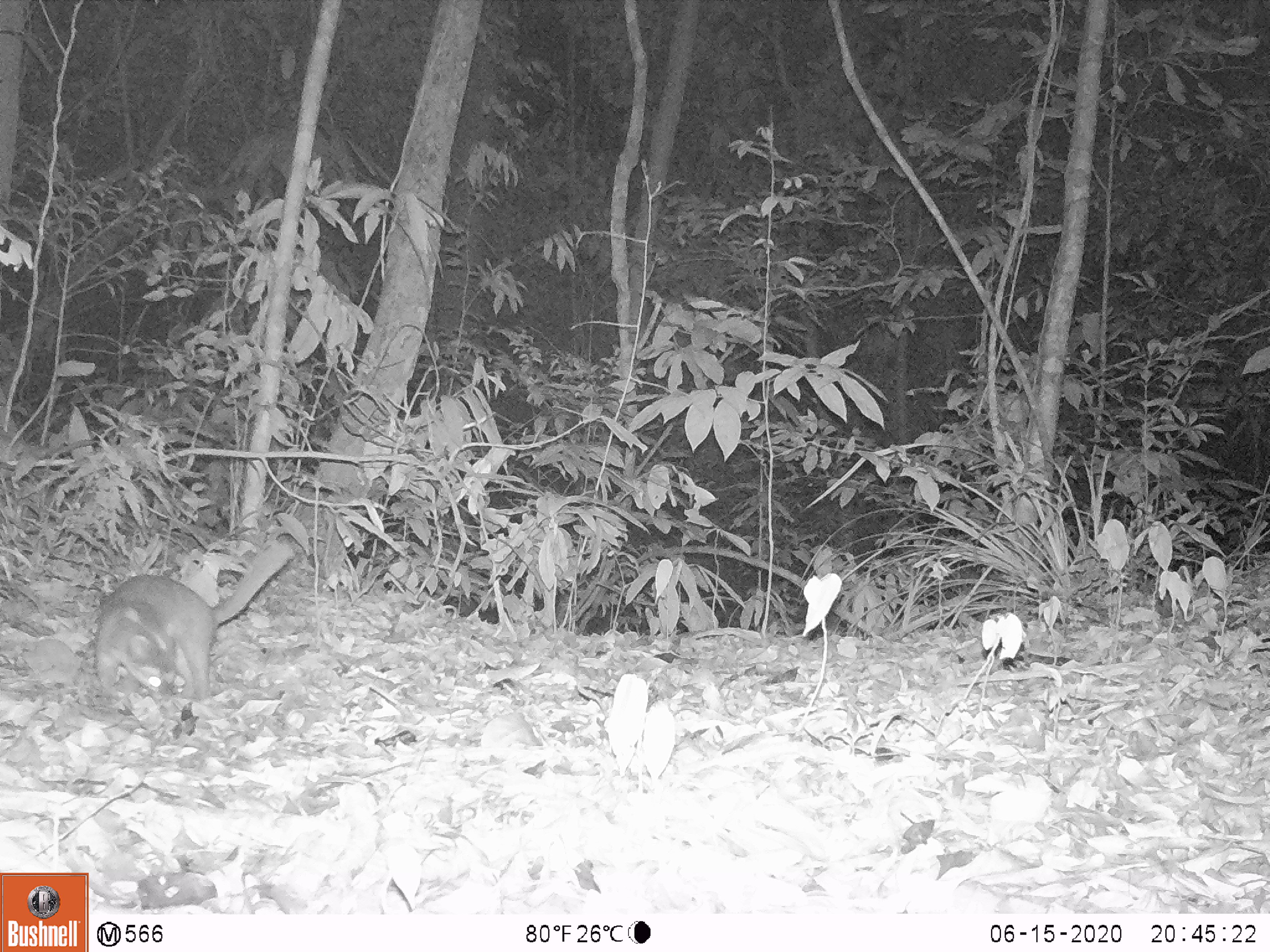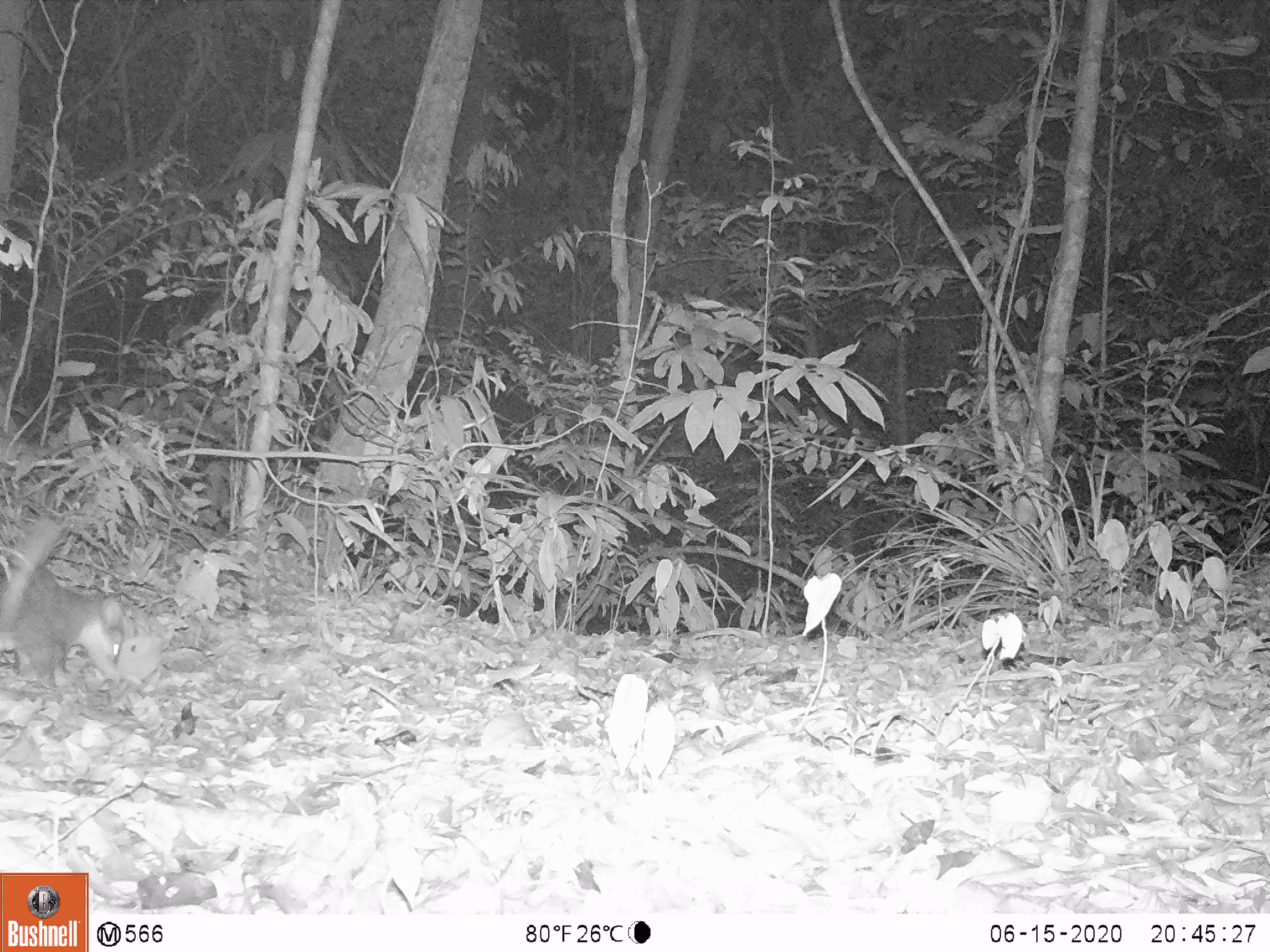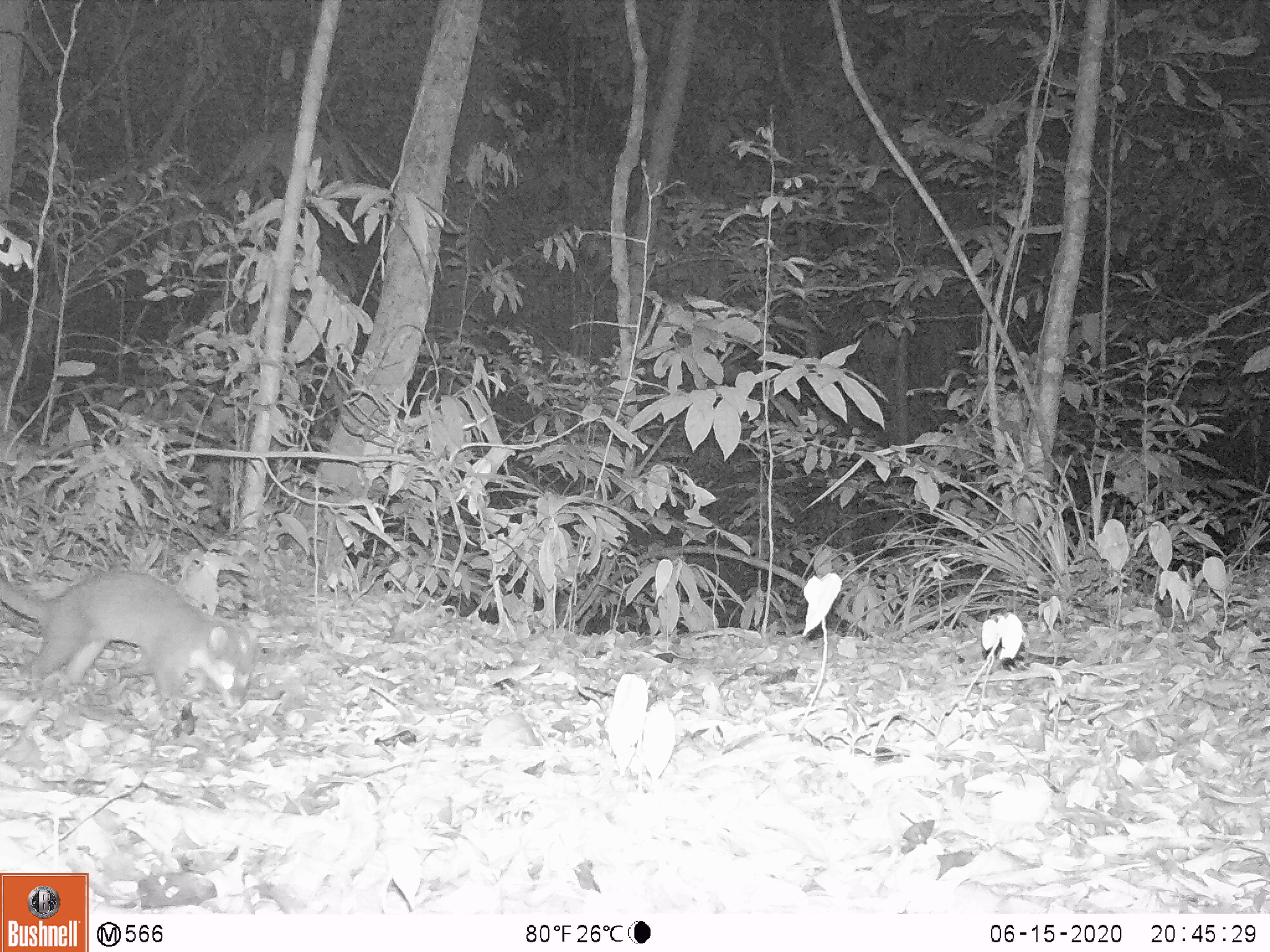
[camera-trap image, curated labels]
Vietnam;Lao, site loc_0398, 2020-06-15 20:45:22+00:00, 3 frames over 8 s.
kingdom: Animalia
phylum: Chordata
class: Mammalia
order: Carnivora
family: Mustelidae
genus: Melogale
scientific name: Melogale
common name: ferret badger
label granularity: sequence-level